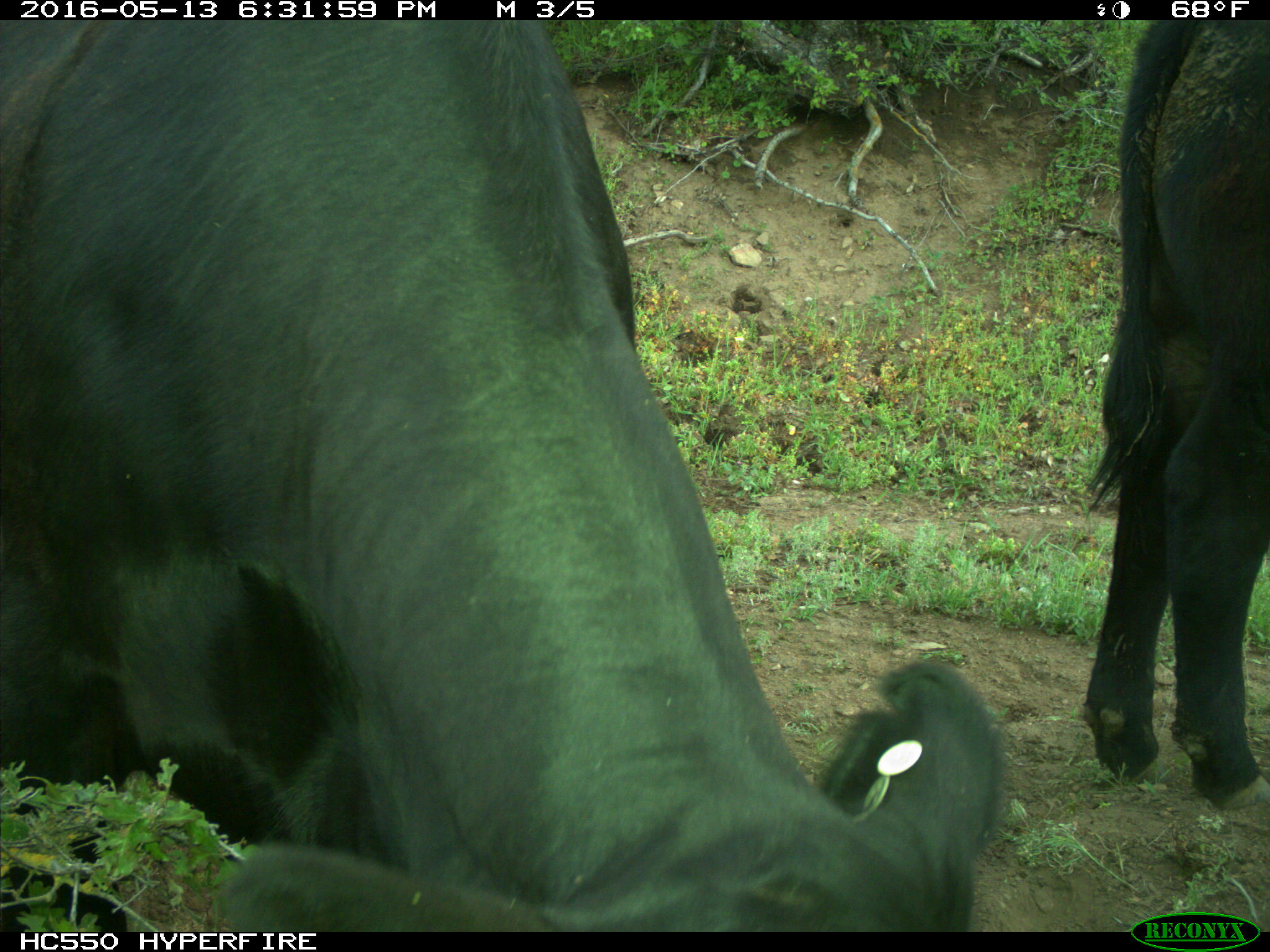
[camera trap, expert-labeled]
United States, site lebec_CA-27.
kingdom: Animalia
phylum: Chordata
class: Mammalia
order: Artiodactyla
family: Bovidae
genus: Bos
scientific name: Bos taurus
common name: domestic cow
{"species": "Bos taurus (domestic cow)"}